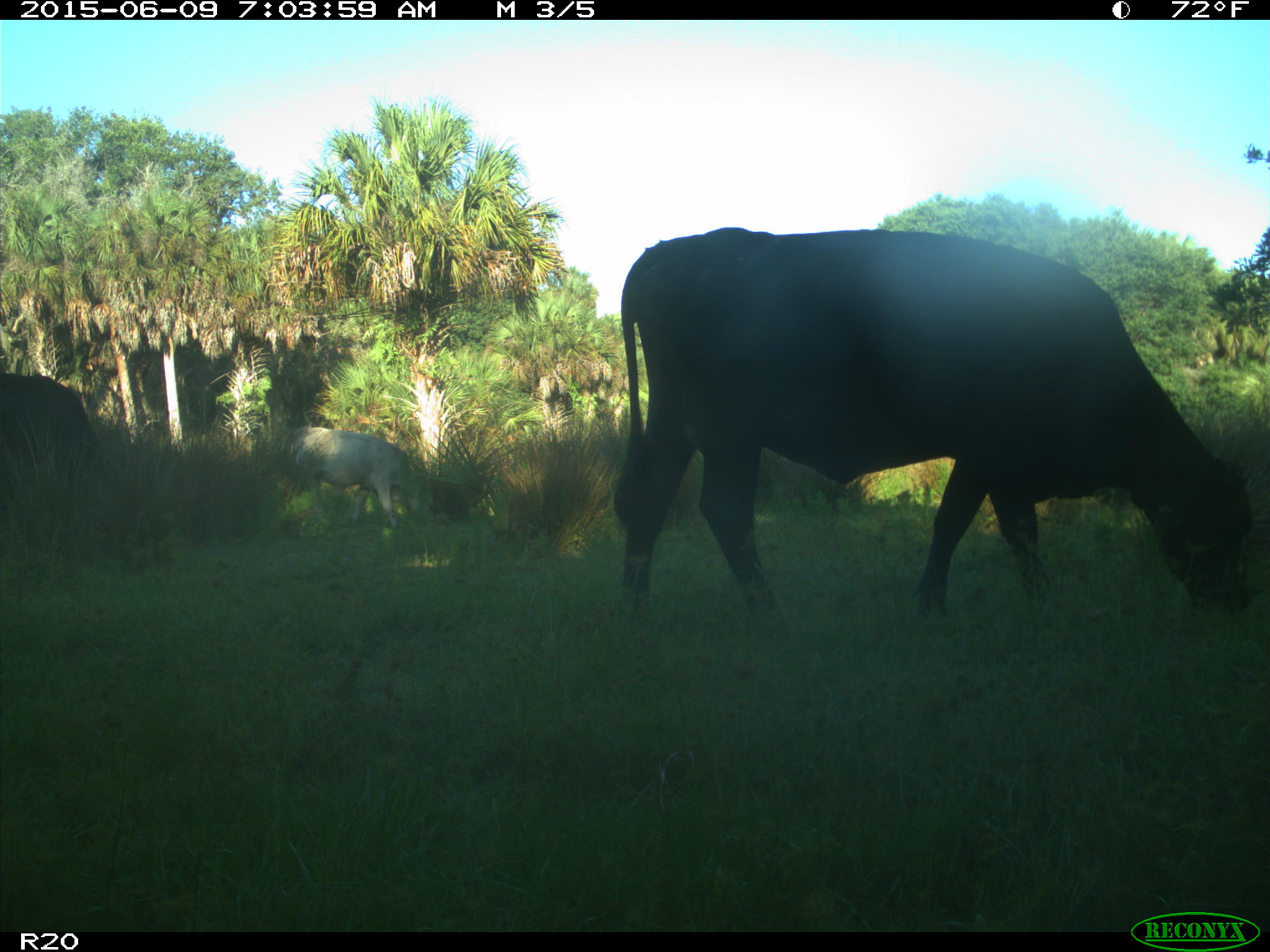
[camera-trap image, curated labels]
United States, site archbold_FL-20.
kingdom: Animalia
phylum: Chordata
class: Mammalia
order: Artiodactyla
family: Bovidae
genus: Bos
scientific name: Bos taurus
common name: domestic cow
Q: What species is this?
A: Bos taurus (domestic cow).